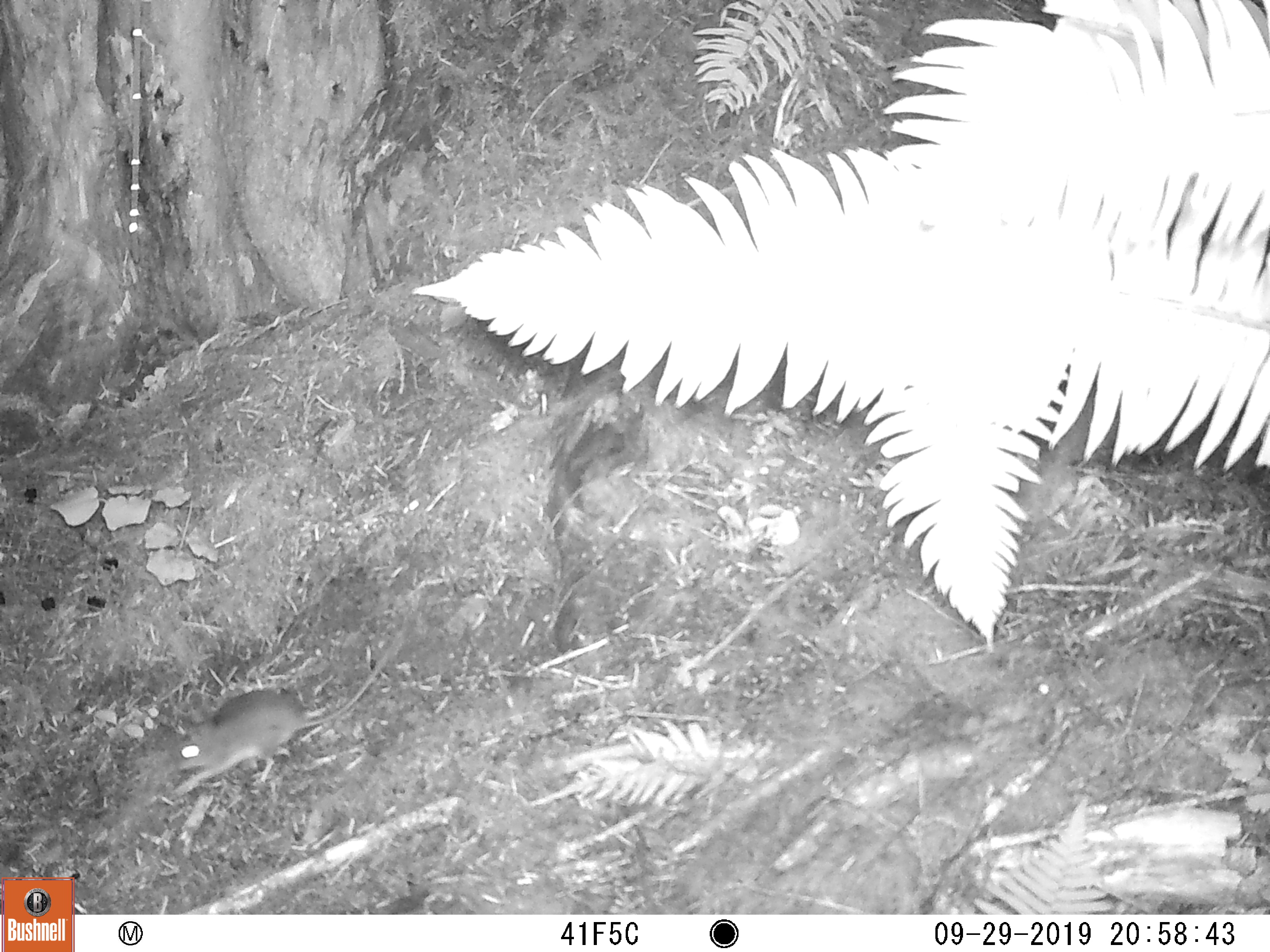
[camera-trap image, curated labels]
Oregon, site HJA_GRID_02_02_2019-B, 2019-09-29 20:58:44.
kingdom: Animalia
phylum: Chordata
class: Mammalia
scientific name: Mammalia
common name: small mammal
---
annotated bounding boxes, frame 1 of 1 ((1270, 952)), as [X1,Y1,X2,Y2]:
small mammal: [130,606,421,798]